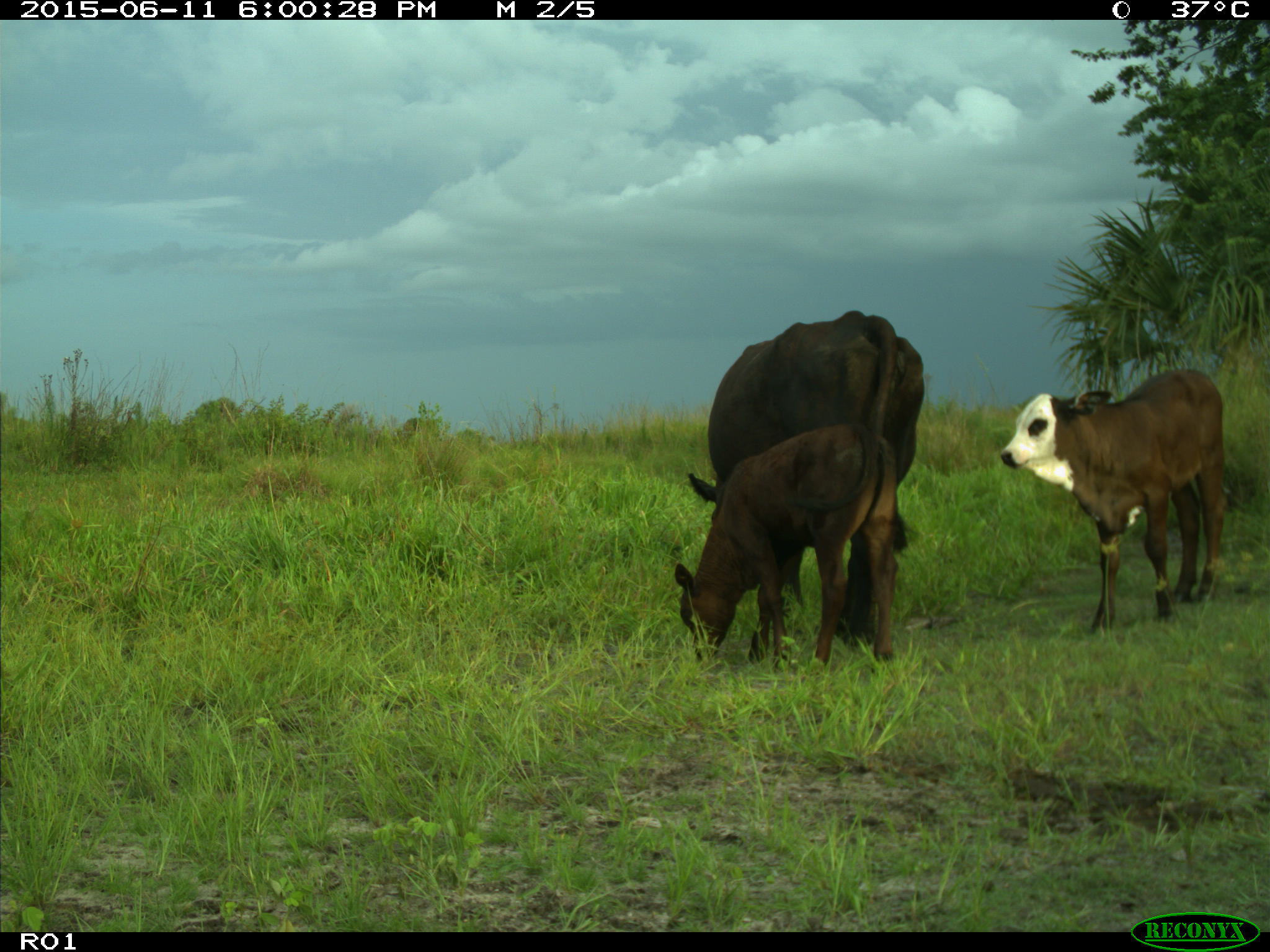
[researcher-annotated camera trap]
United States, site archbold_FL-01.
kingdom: Animalia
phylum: Chordata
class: Mammalia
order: Artiodactyla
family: Bovidae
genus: Bos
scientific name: Bos taurus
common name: domestic cow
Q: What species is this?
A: Bos taurus (domestic cow).